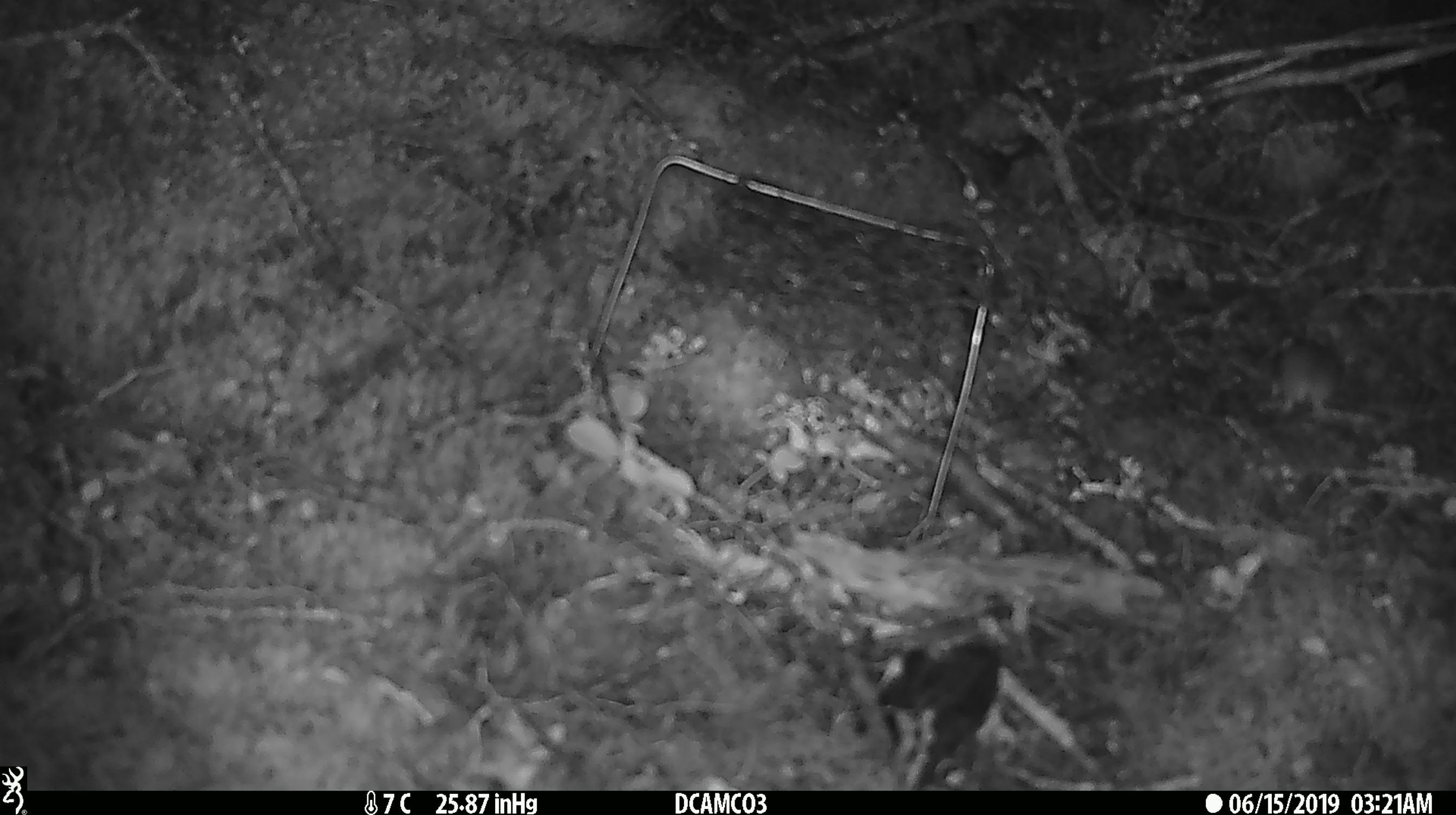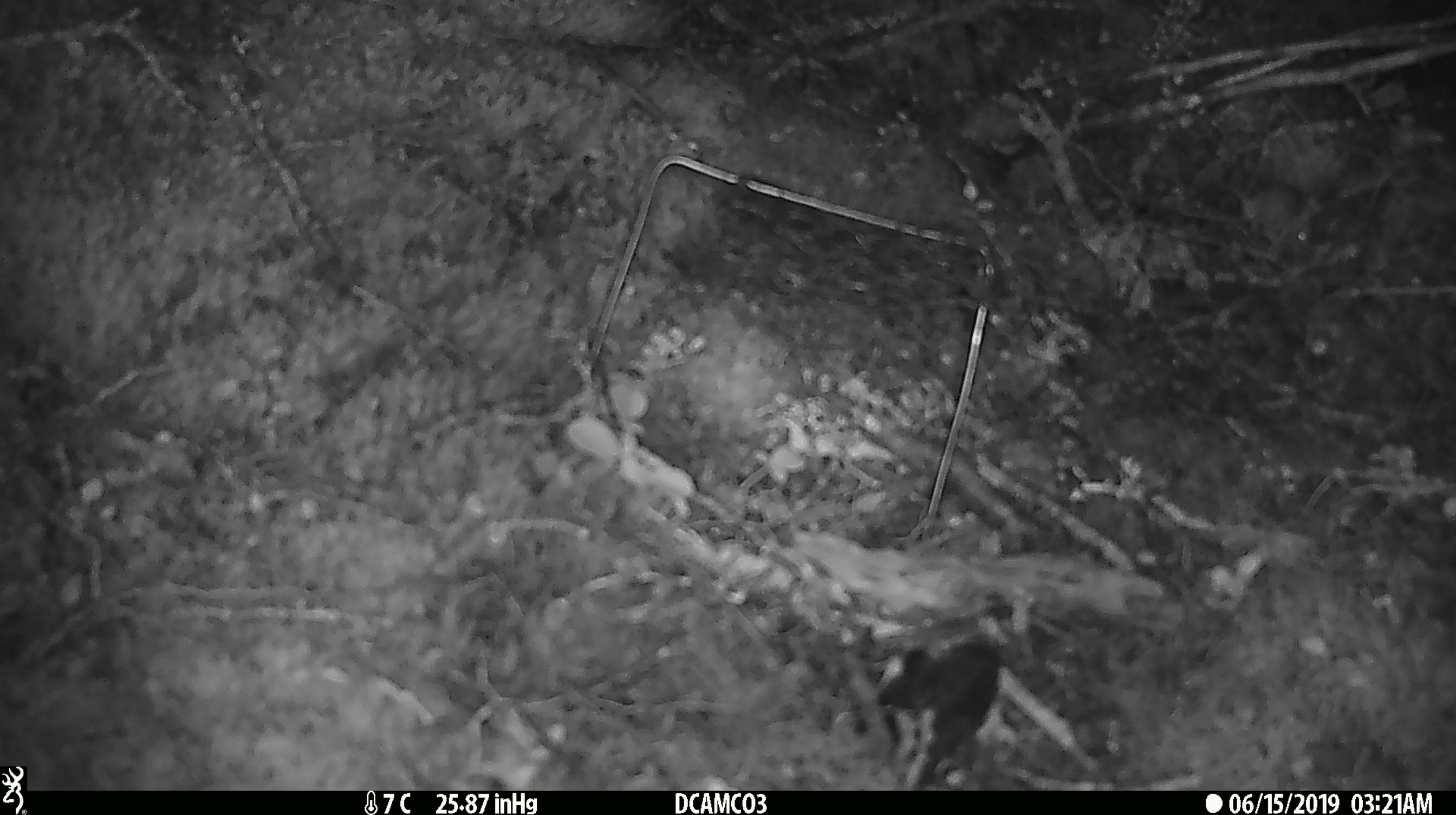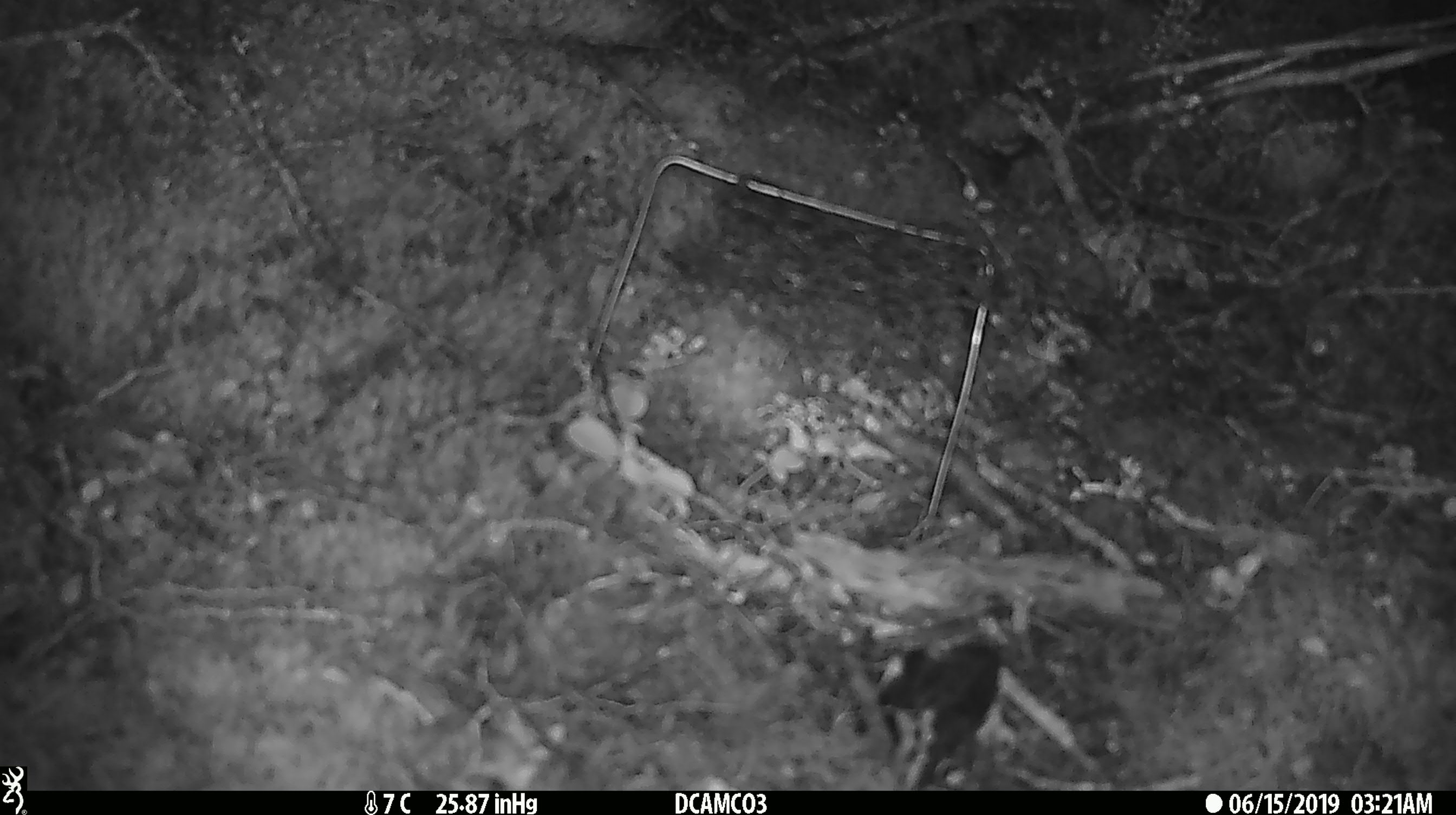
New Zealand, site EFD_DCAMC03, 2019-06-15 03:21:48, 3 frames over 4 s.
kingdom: Animalia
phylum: Chordata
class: Mammalia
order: Rodentia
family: Muridae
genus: Mus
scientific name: Mus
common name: mouse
Mouse (Mus).